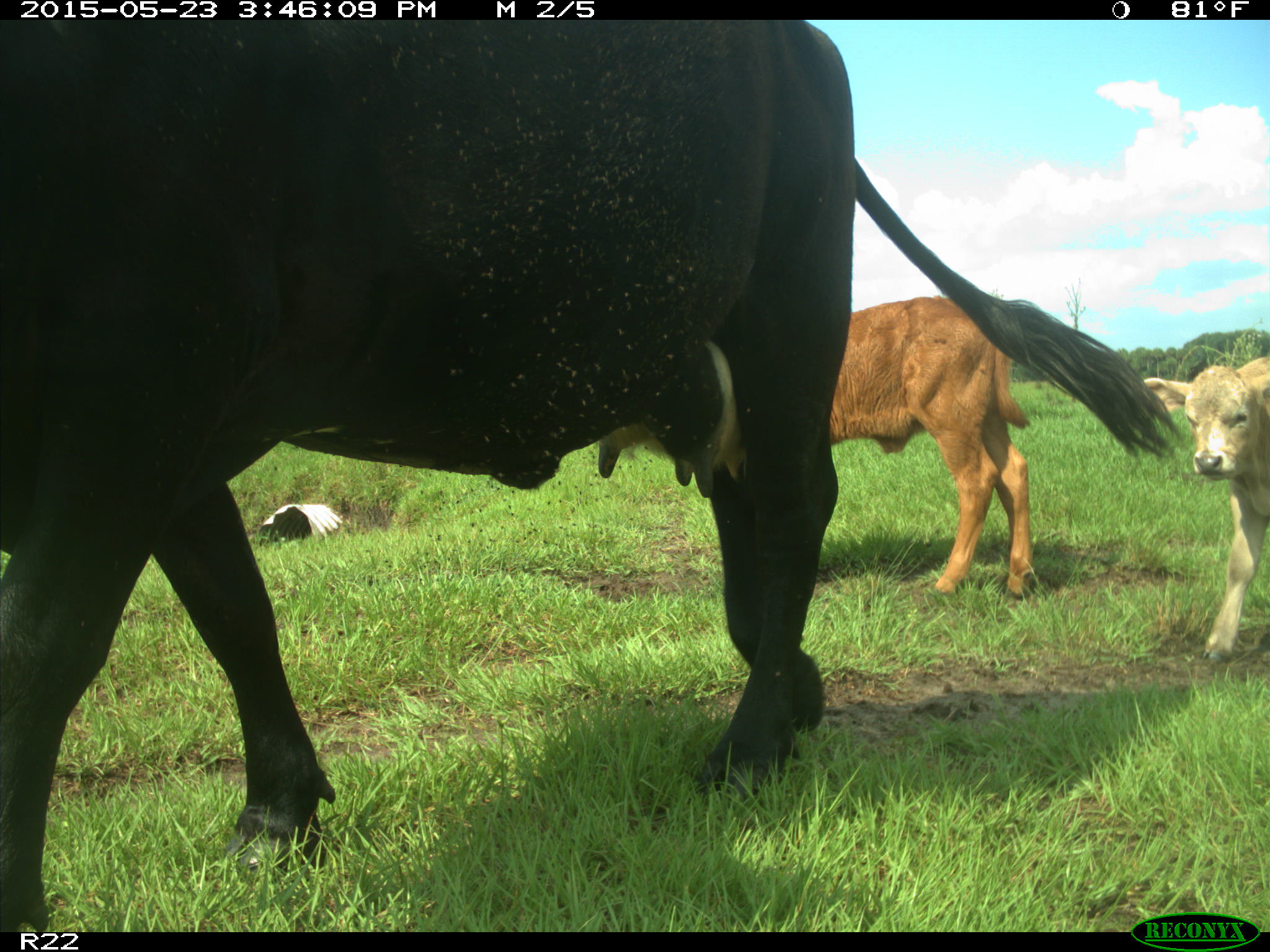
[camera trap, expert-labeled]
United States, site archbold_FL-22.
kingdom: Animalia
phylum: Chordata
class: Mammalia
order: Artiodactyla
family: Bovidae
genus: Bos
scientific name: Bos taurus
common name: domestic cow